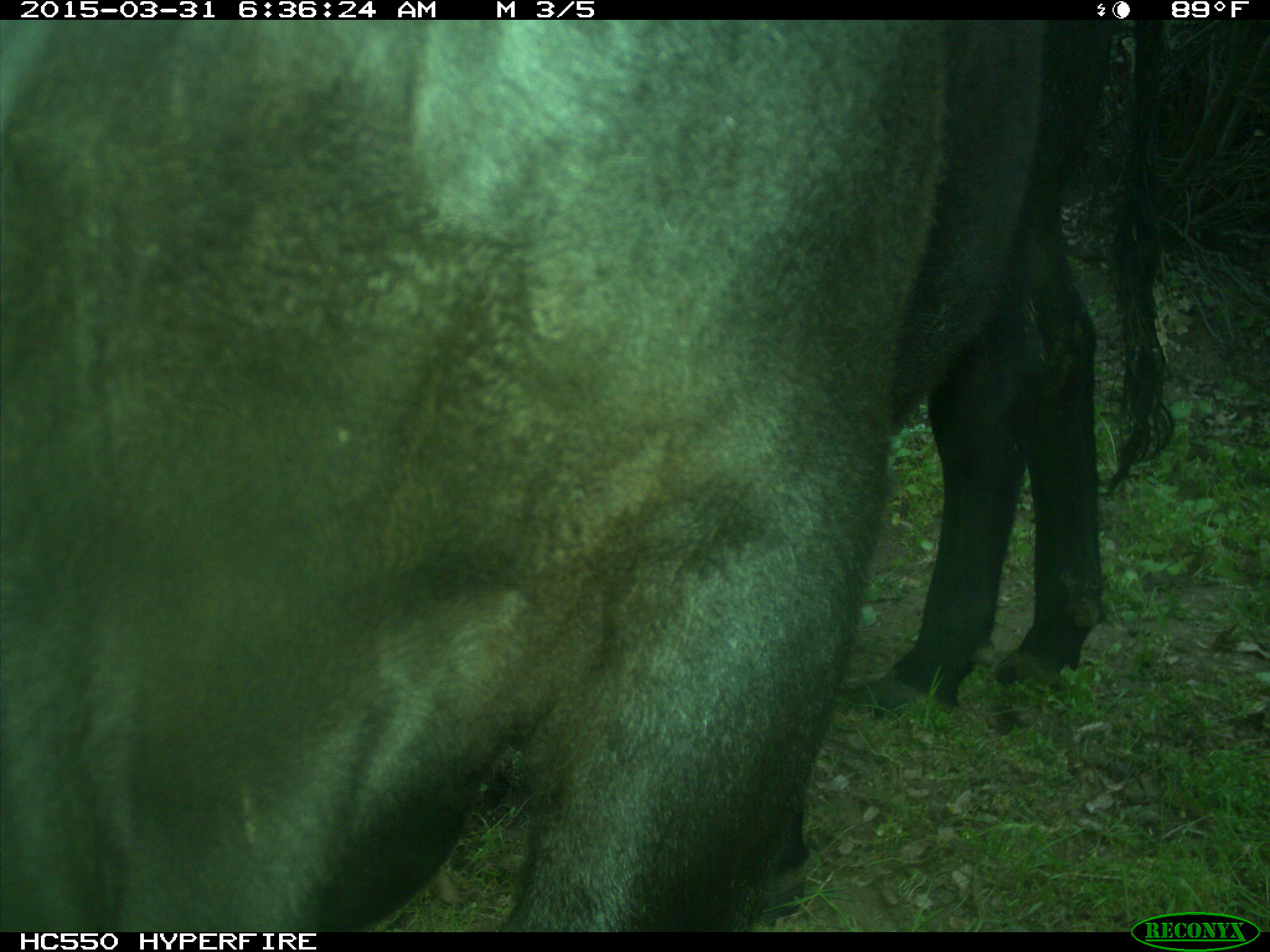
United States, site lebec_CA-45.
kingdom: Animalia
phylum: Chordata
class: Mammalia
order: Artiodactyla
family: Bovidae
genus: Bos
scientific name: Bos taurus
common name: domestic cow